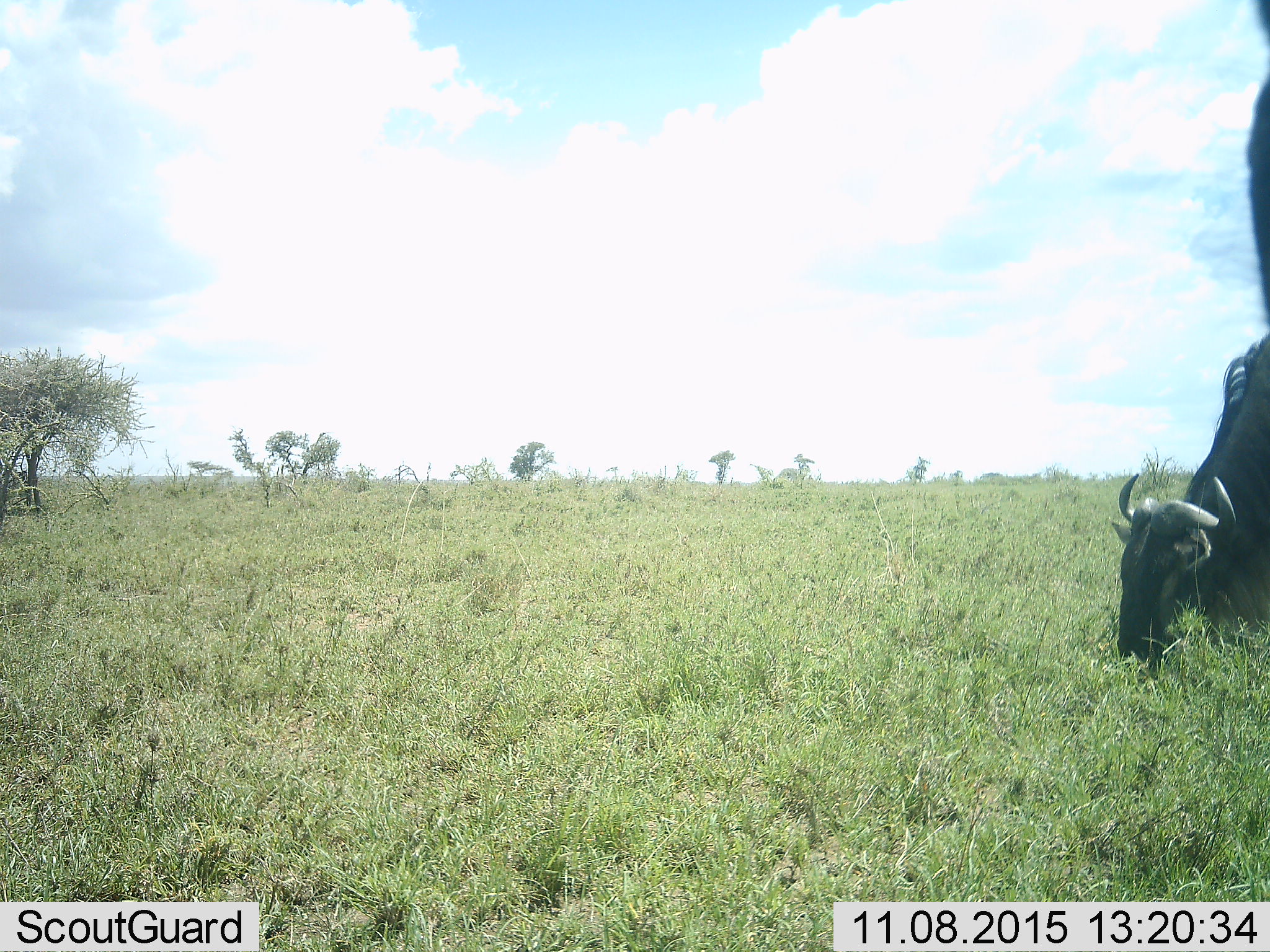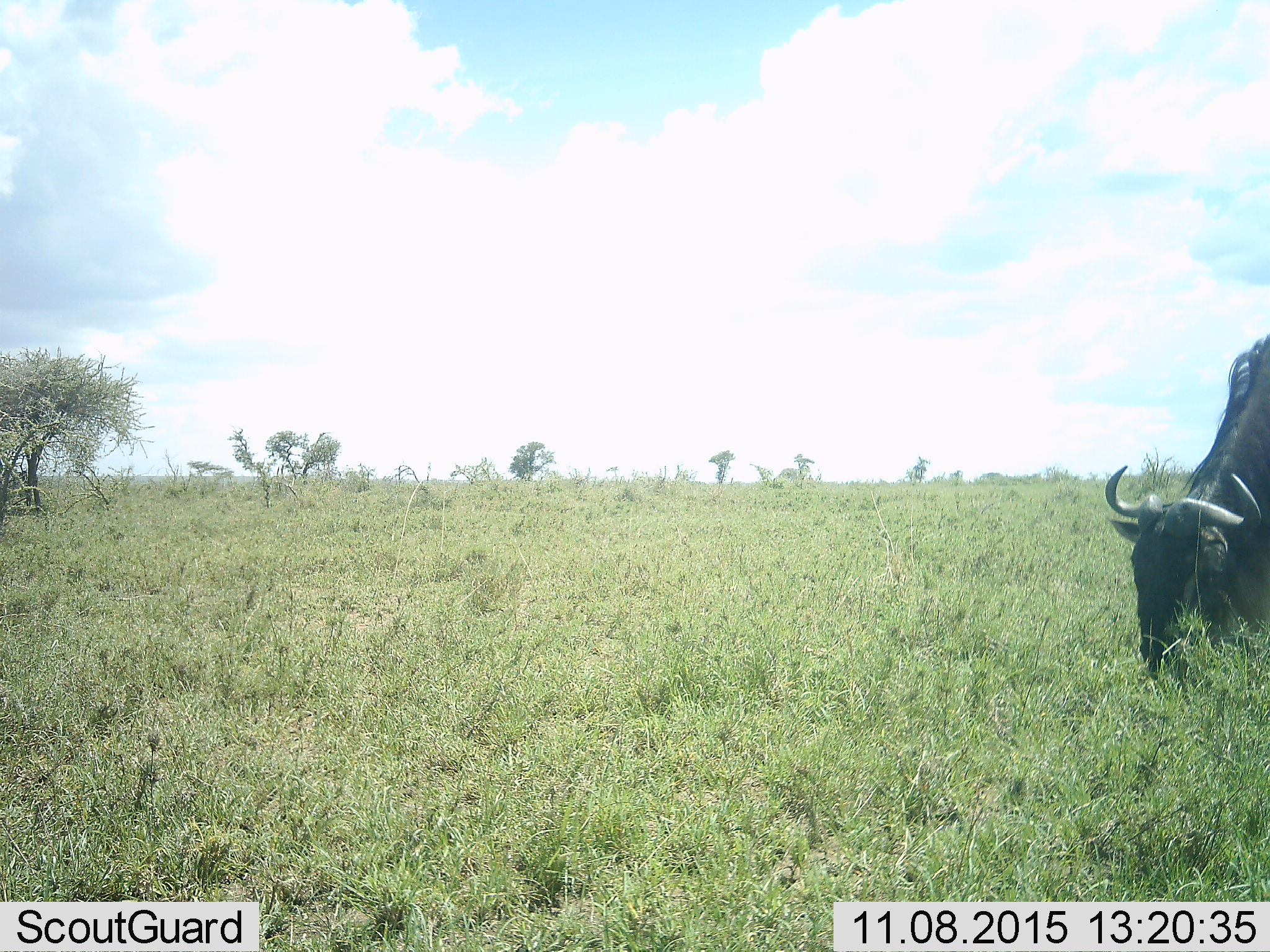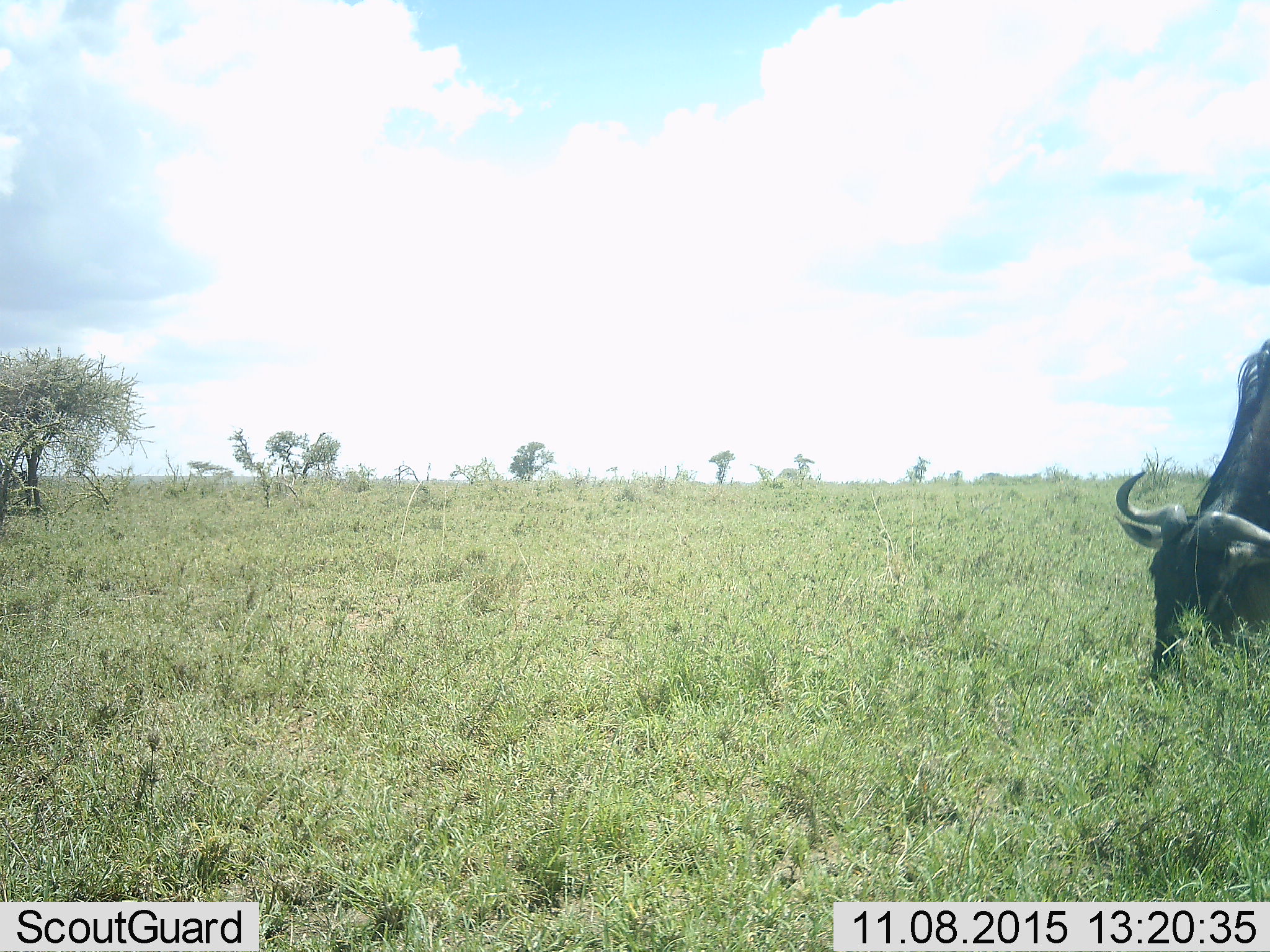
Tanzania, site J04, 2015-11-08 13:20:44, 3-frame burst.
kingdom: Animalia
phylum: Chordata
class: Mammalia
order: Artiodactyla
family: Bovidae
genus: Connochaetes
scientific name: Connochaetes taurinus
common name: blue wildebeest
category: wildebeest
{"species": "wildebeest (blue wildebeest) (Connochaetes taurinus)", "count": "2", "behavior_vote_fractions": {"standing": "38%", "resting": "0%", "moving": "25%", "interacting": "0%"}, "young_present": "0%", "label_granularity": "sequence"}